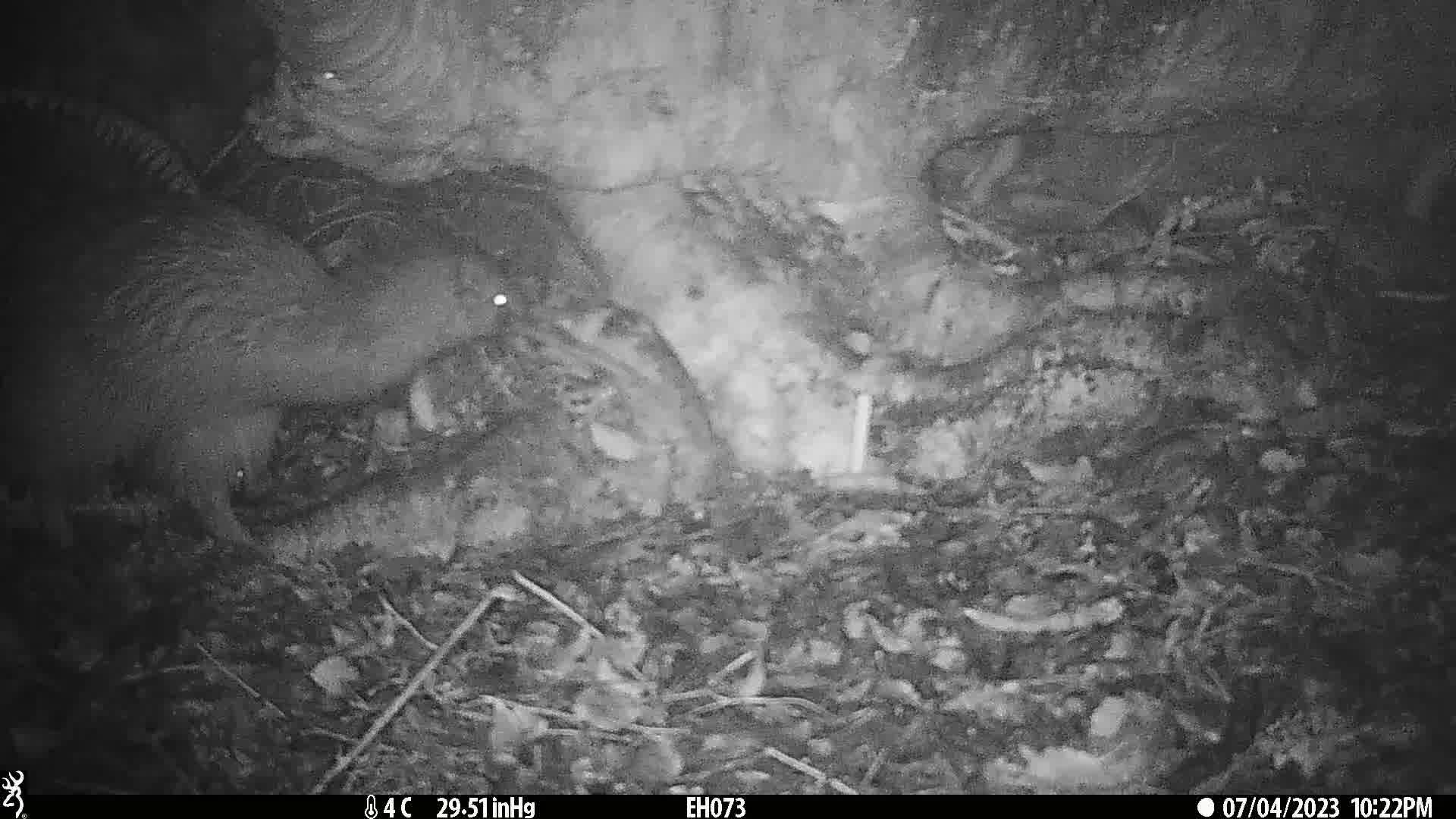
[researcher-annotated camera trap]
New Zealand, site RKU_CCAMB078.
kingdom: Animalia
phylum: Chordata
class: Aves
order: Apterygiformes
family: Apterygidae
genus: Apteryx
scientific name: Apteryx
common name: kiwi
Kiwi (Apteryx).